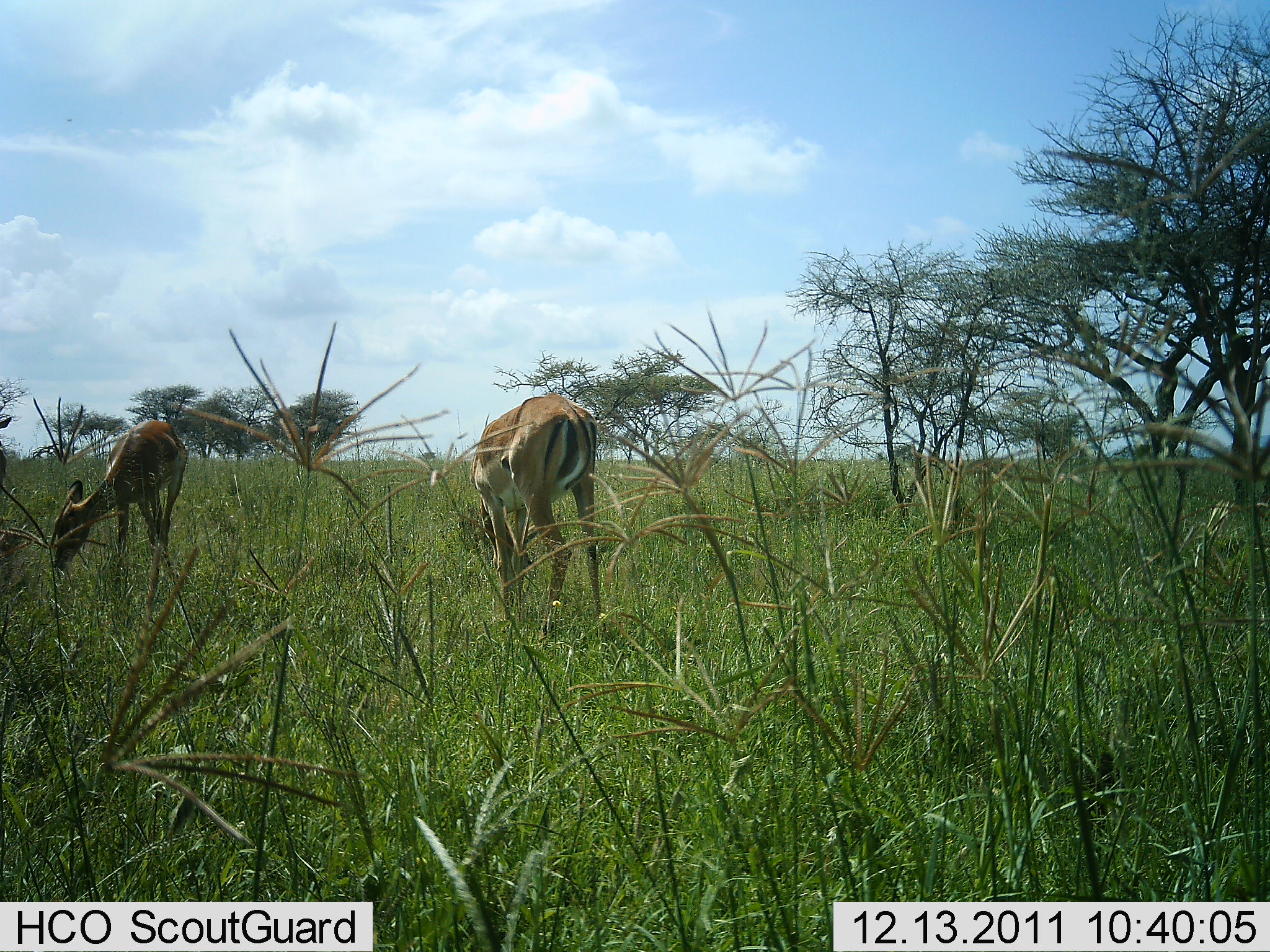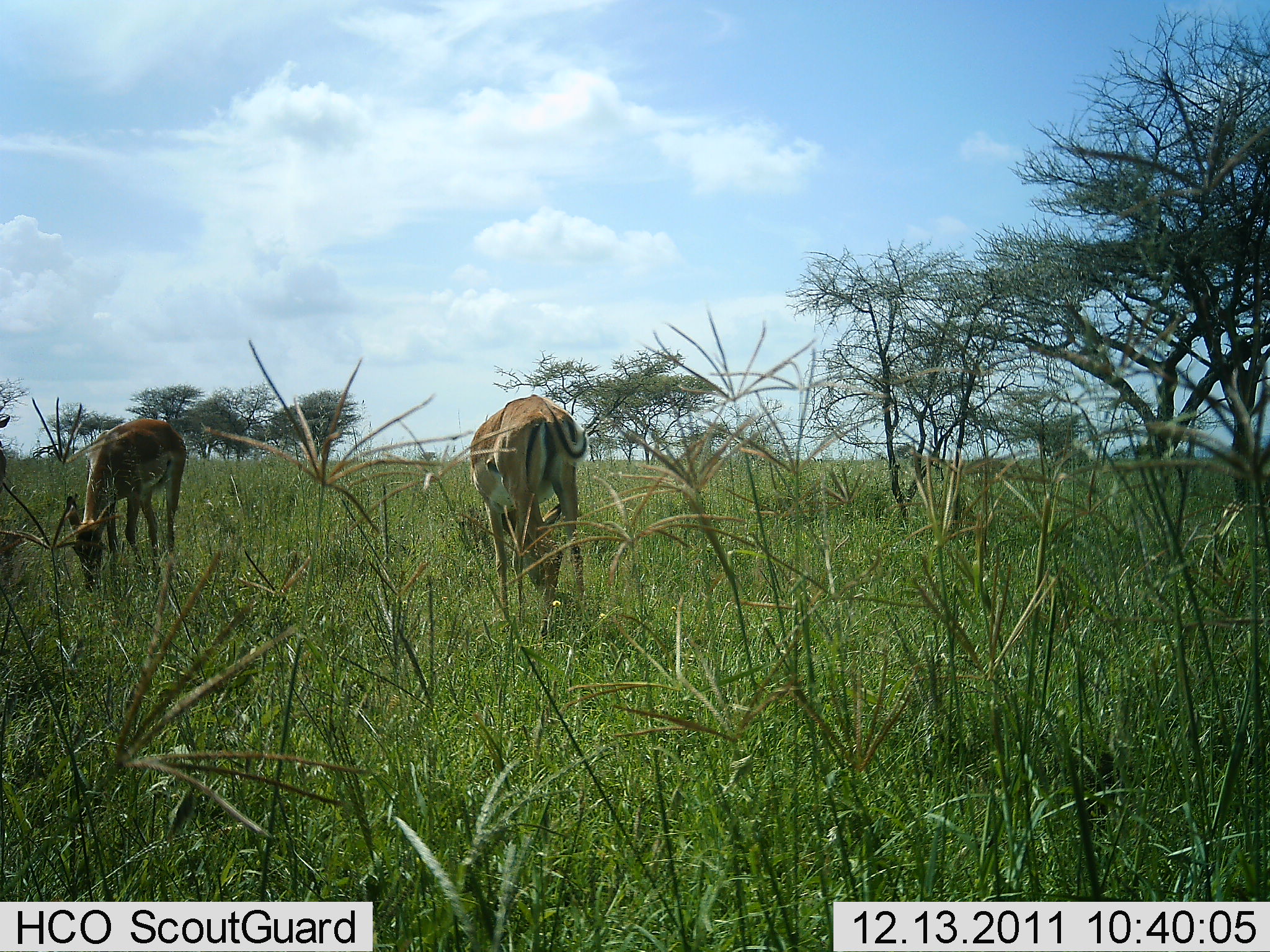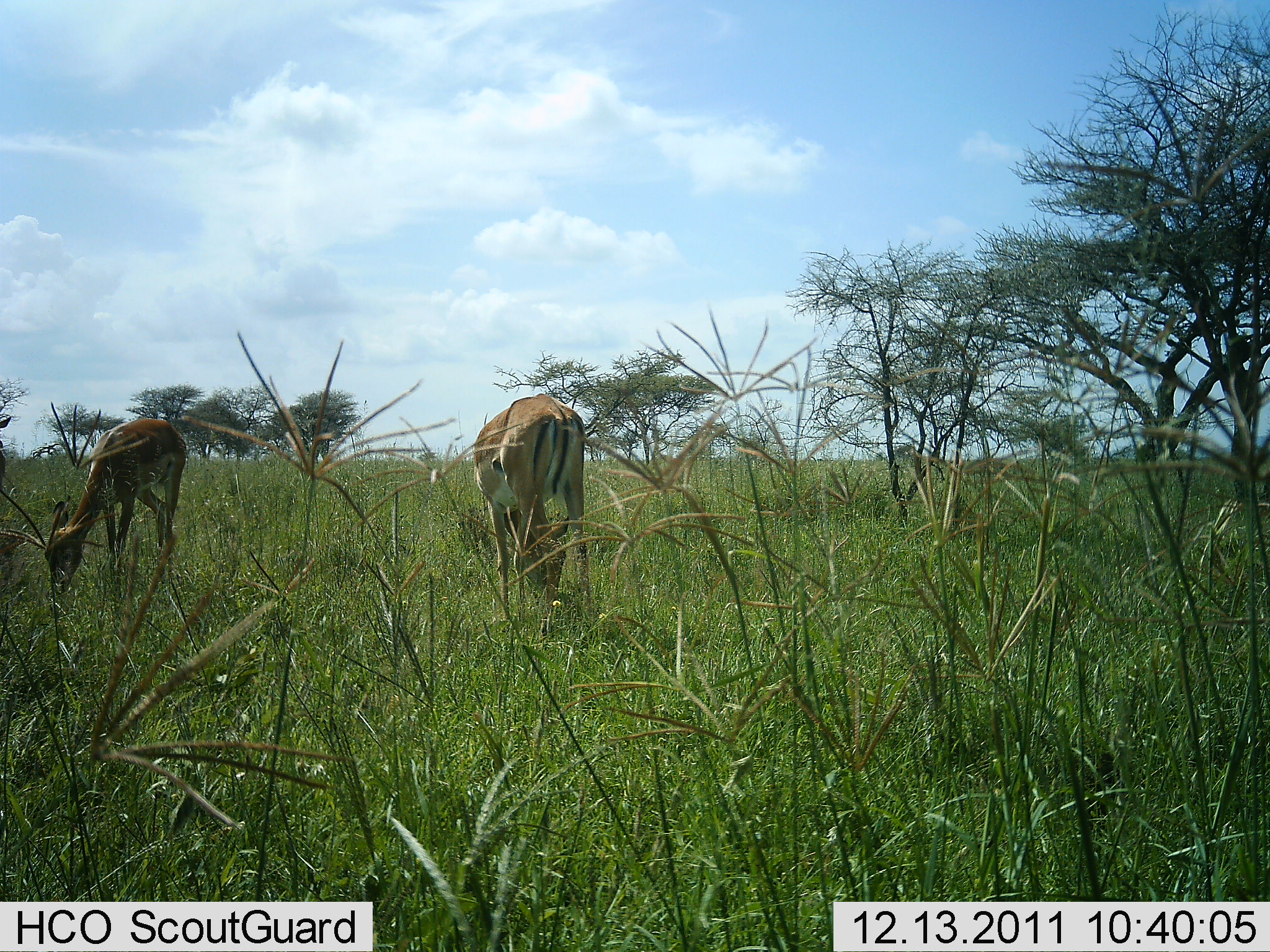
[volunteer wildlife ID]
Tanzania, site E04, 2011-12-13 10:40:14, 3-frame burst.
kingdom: Animalia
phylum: Chordata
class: Mammalia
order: Artiodactyla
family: Bovidae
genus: Aepyceros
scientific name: Aepyceros melampus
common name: impala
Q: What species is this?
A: Impala (Aepyceros melampus).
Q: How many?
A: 2.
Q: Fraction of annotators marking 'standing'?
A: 38%.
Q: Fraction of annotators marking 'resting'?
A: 0%.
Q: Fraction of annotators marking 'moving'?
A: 0%.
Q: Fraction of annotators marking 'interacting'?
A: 0%.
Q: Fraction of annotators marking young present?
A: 0%.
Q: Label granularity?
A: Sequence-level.